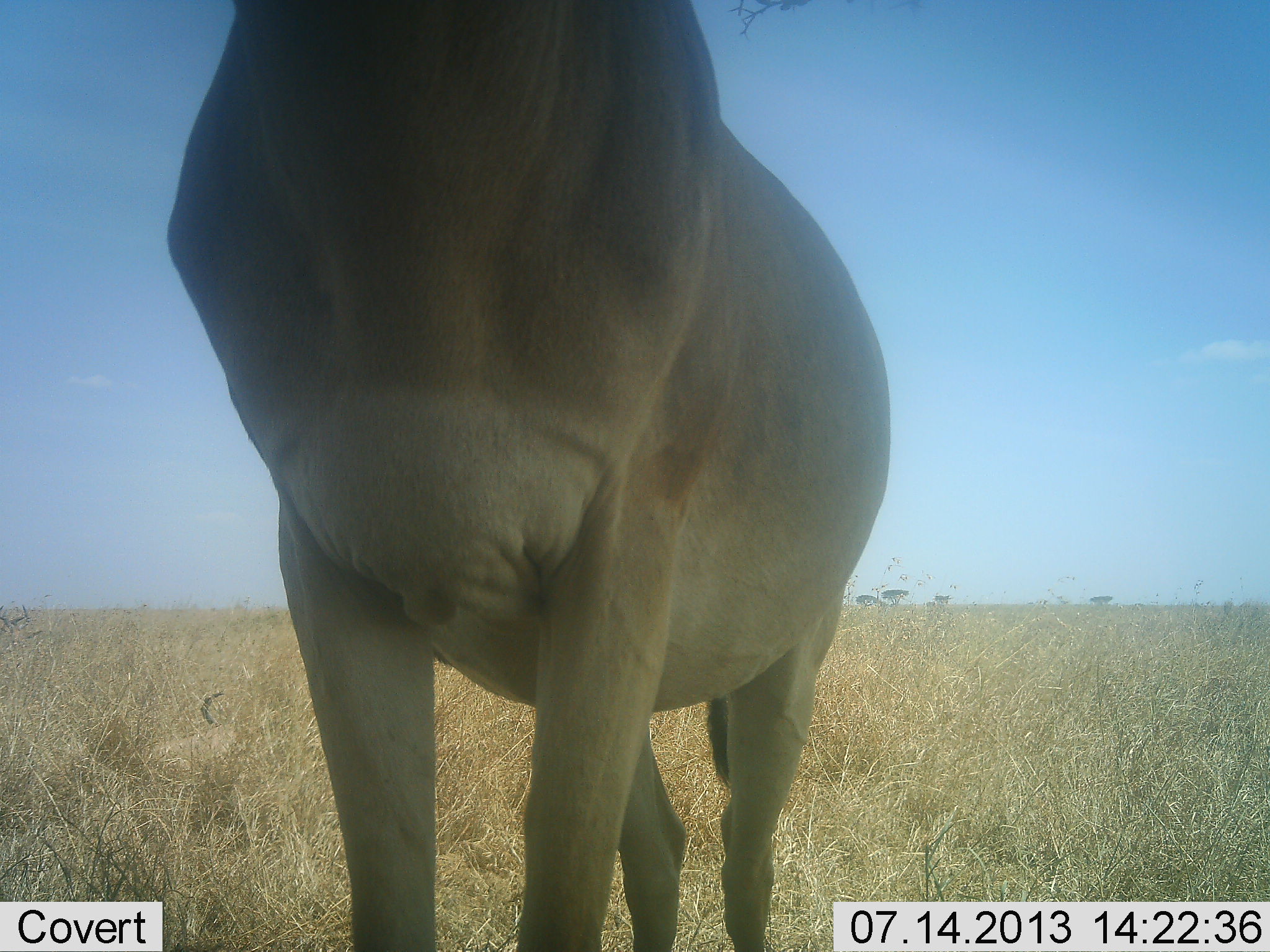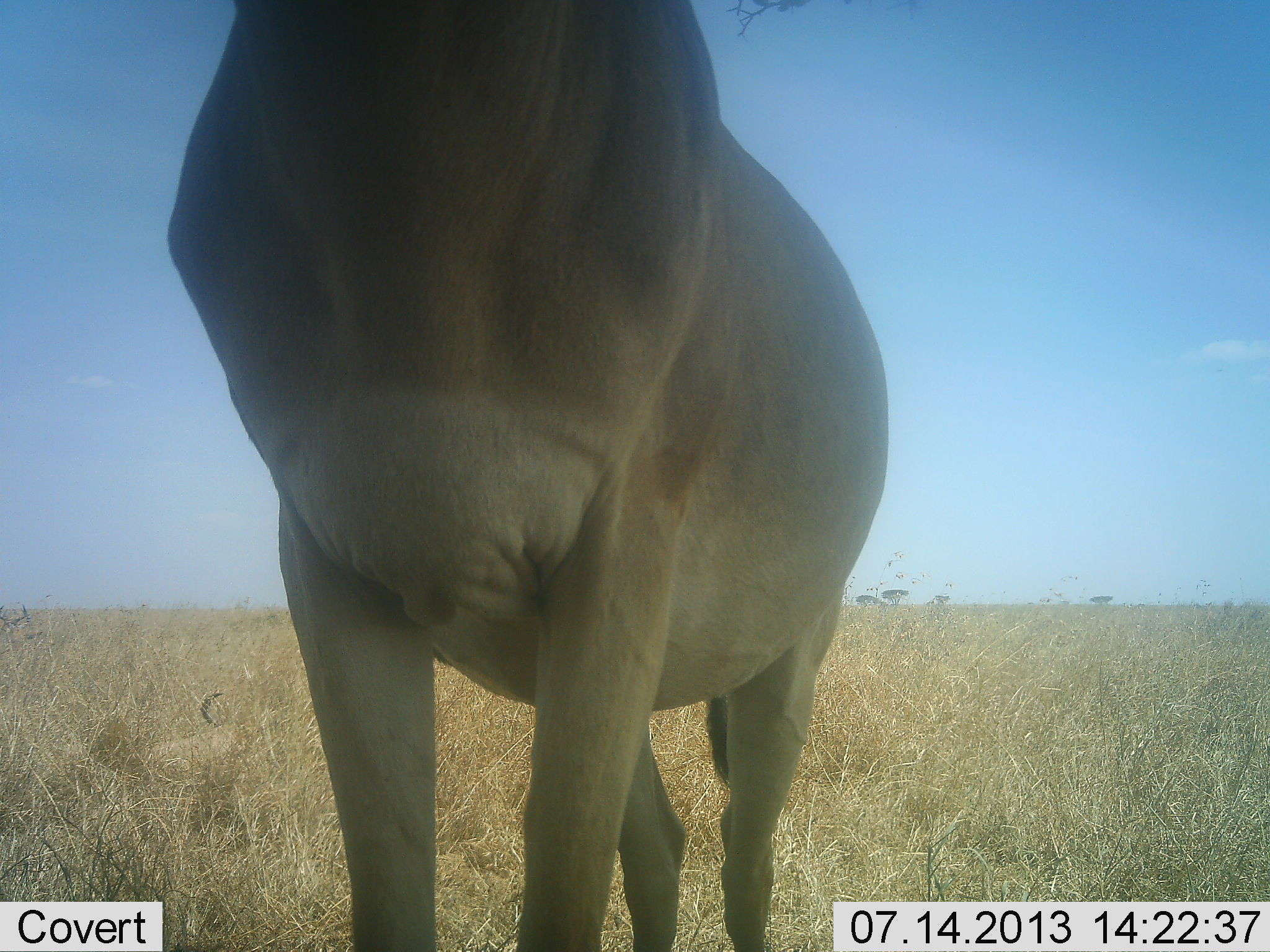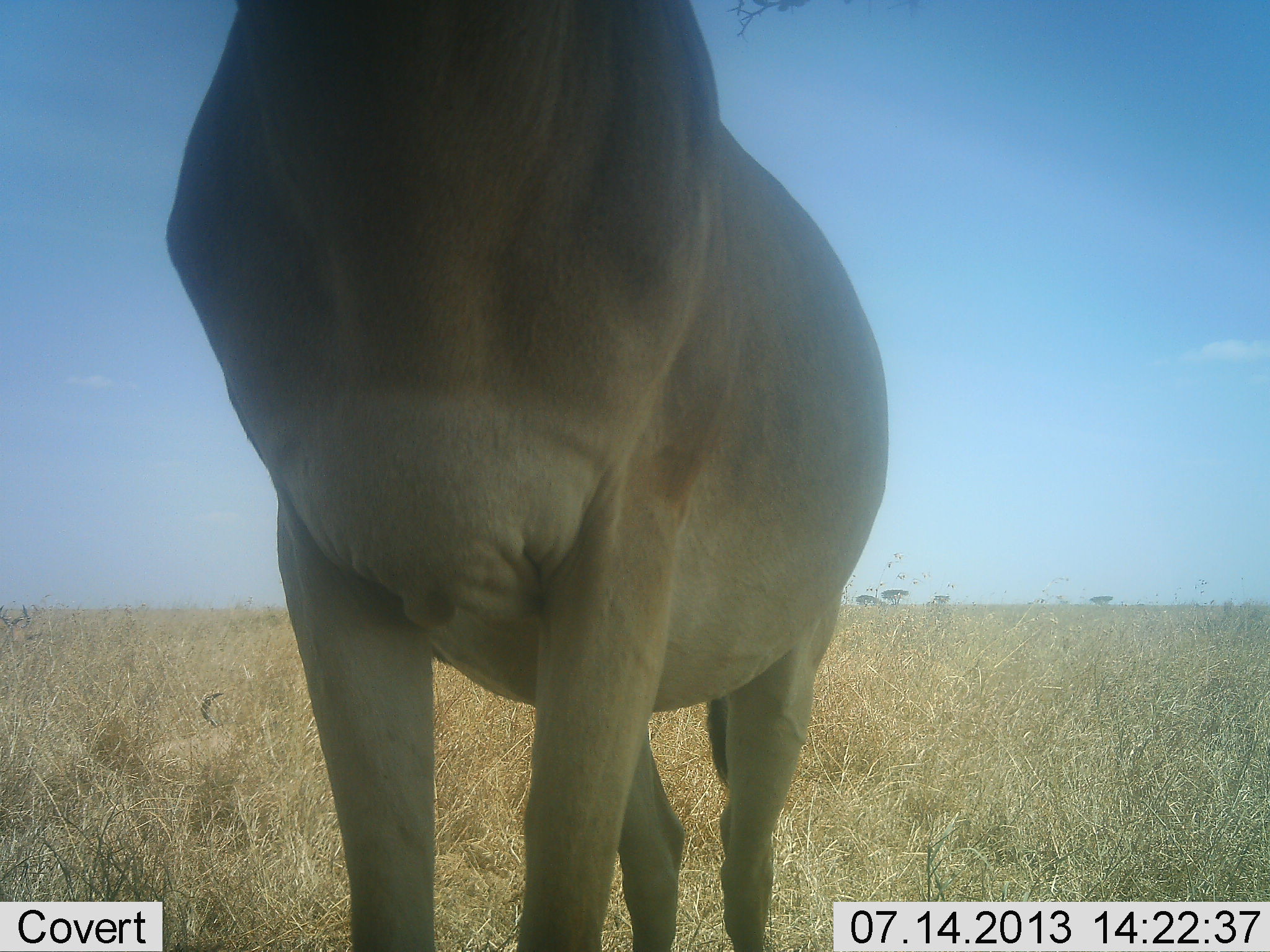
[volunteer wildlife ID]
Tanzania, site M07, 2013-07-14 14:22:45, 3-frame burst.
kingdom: Animalia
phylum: Chordata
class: Mammalia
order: Artiodactyla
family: Bovidae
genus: Alcelaphus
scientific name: Alcelaphus buselaphus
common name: hartebeest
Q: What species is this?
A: Hartebeest (Alcelaphus buselaphus).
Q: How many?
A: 1.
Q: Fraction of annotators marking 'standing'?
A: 90%.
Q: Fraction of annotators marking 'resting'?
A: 10%.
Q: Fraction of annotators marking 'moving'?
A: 10%.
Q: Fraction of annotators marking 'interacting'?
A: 0%.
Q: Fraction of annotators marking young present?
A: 0%.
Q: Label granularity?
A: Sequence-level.